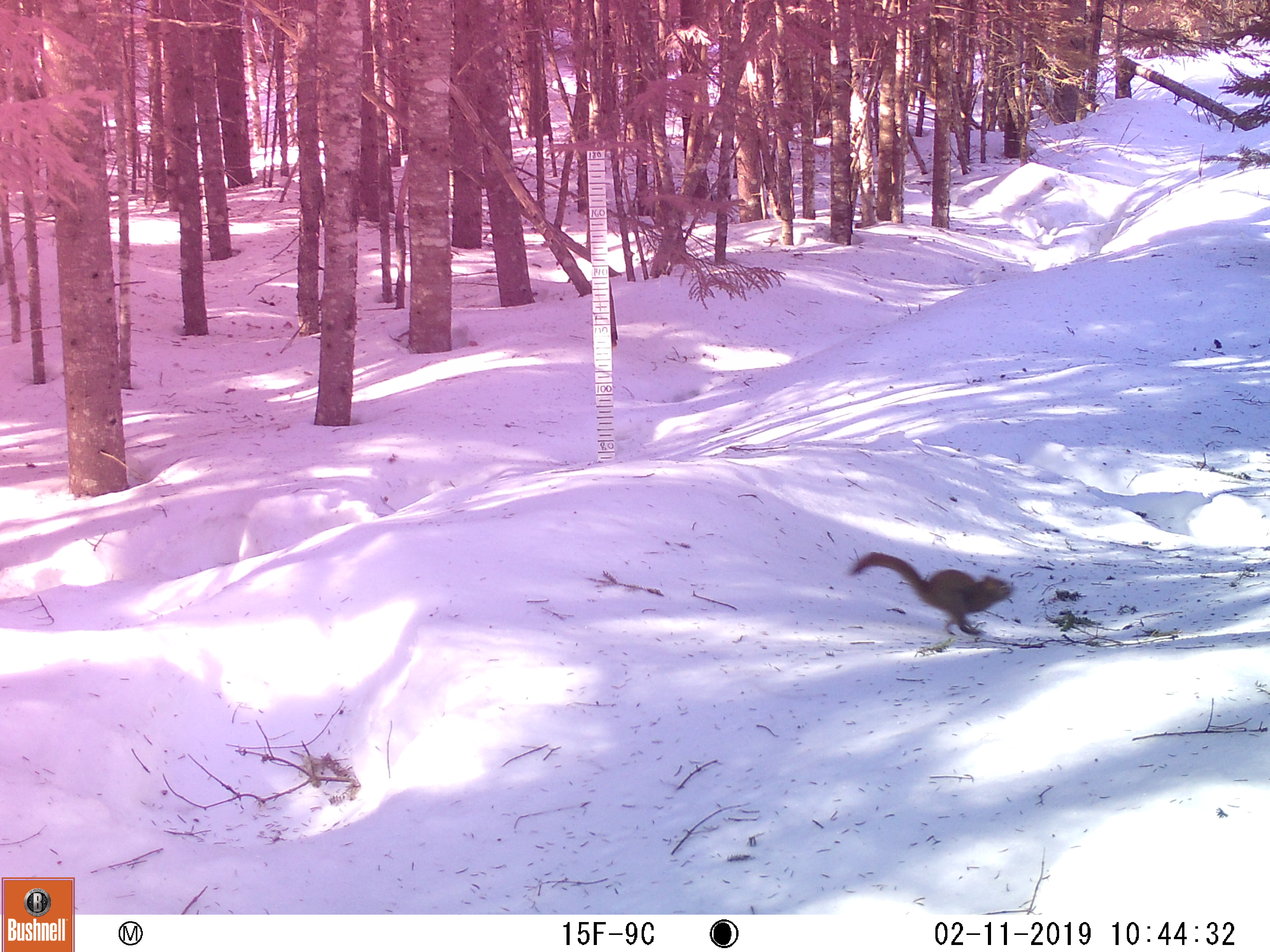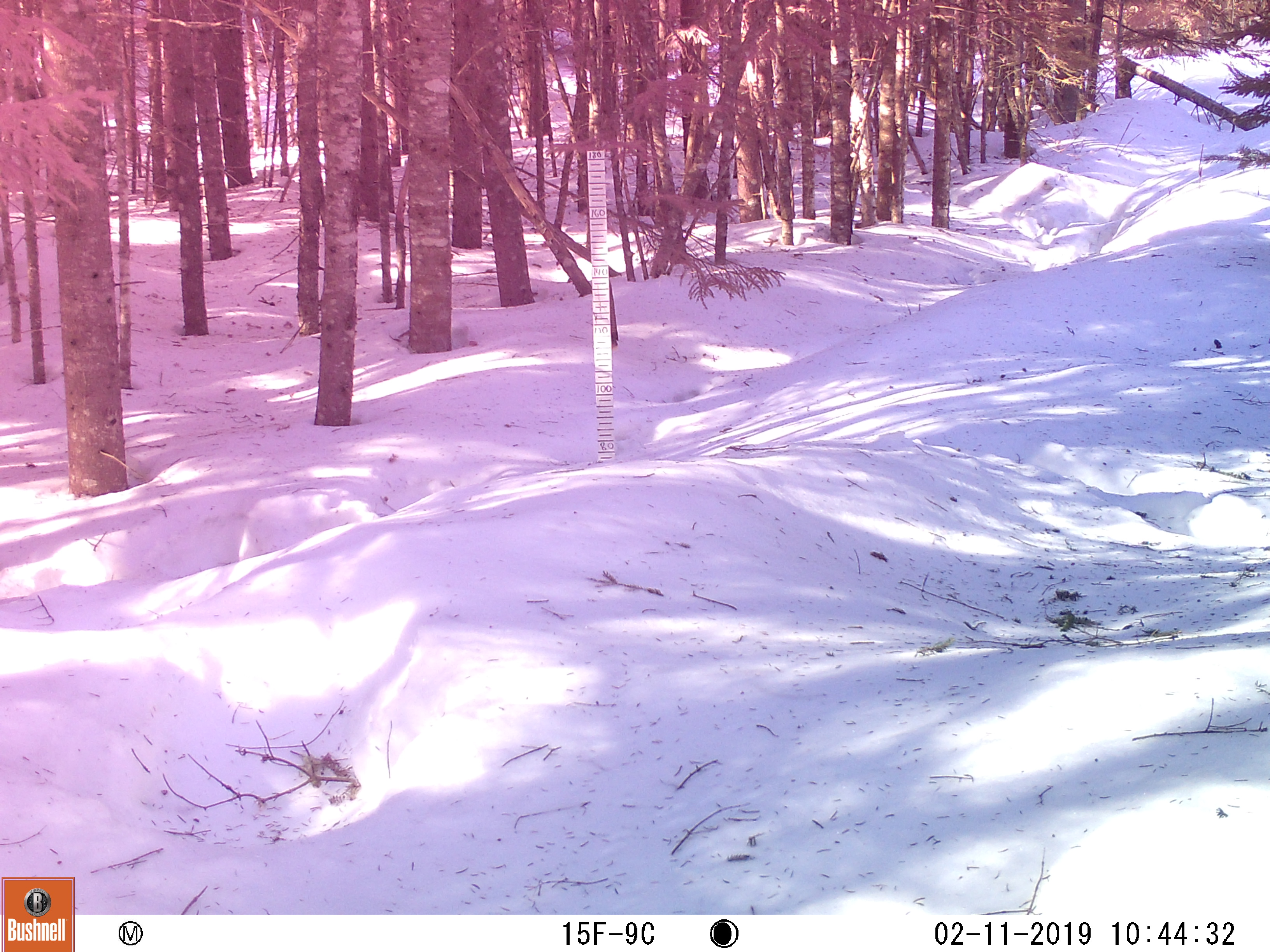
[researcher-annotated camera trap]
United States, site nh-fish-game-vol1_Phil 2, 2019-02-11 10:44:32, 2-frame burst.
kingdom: Animalia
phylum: Chordata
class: Mammalia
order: Rodentia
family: Sciuridae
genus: Tamiasciurus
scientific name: Tamiasciurus hudsonicus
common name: red squirrel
Red squirrel (Tamiasciurus hudsonicus).